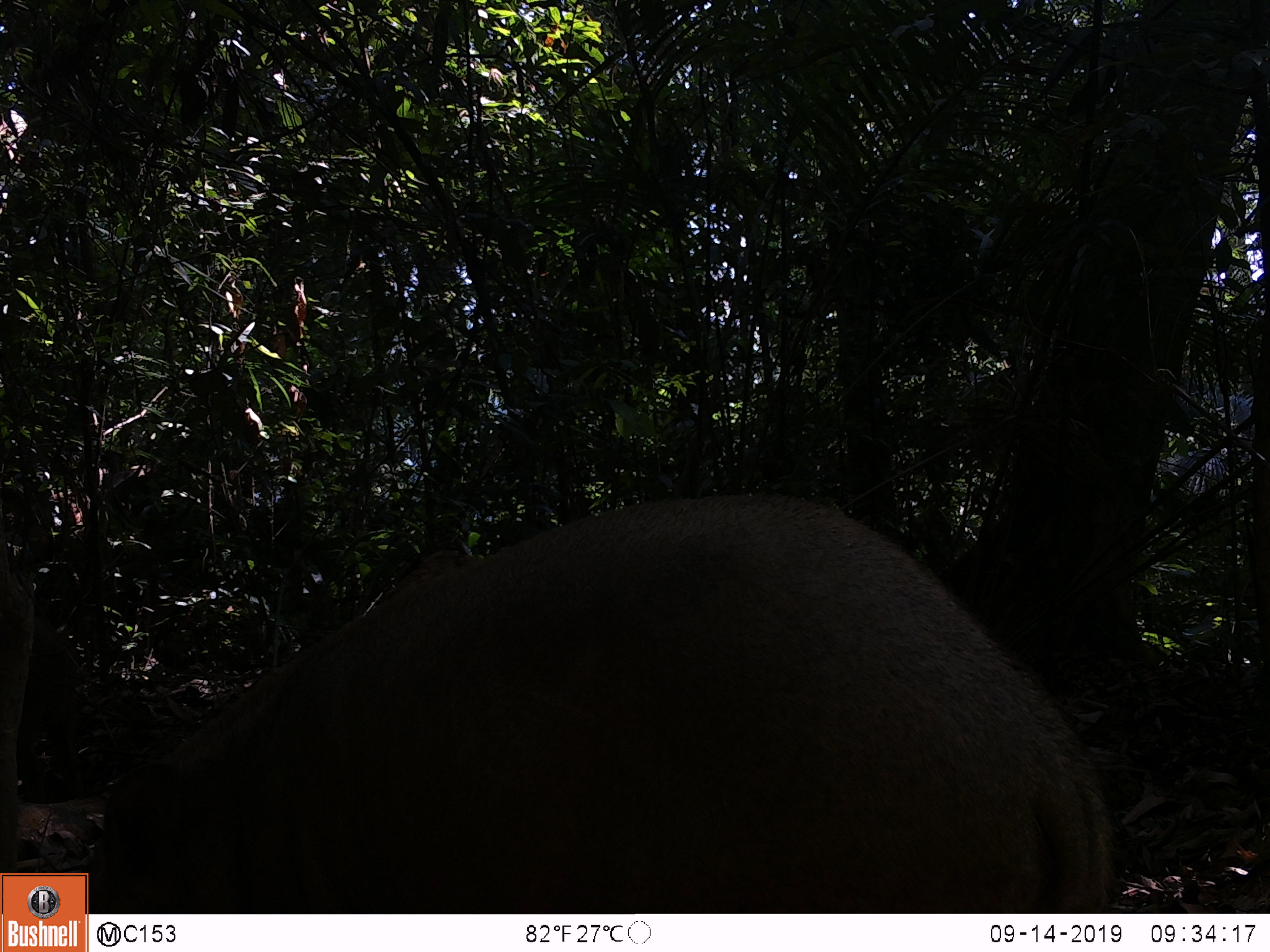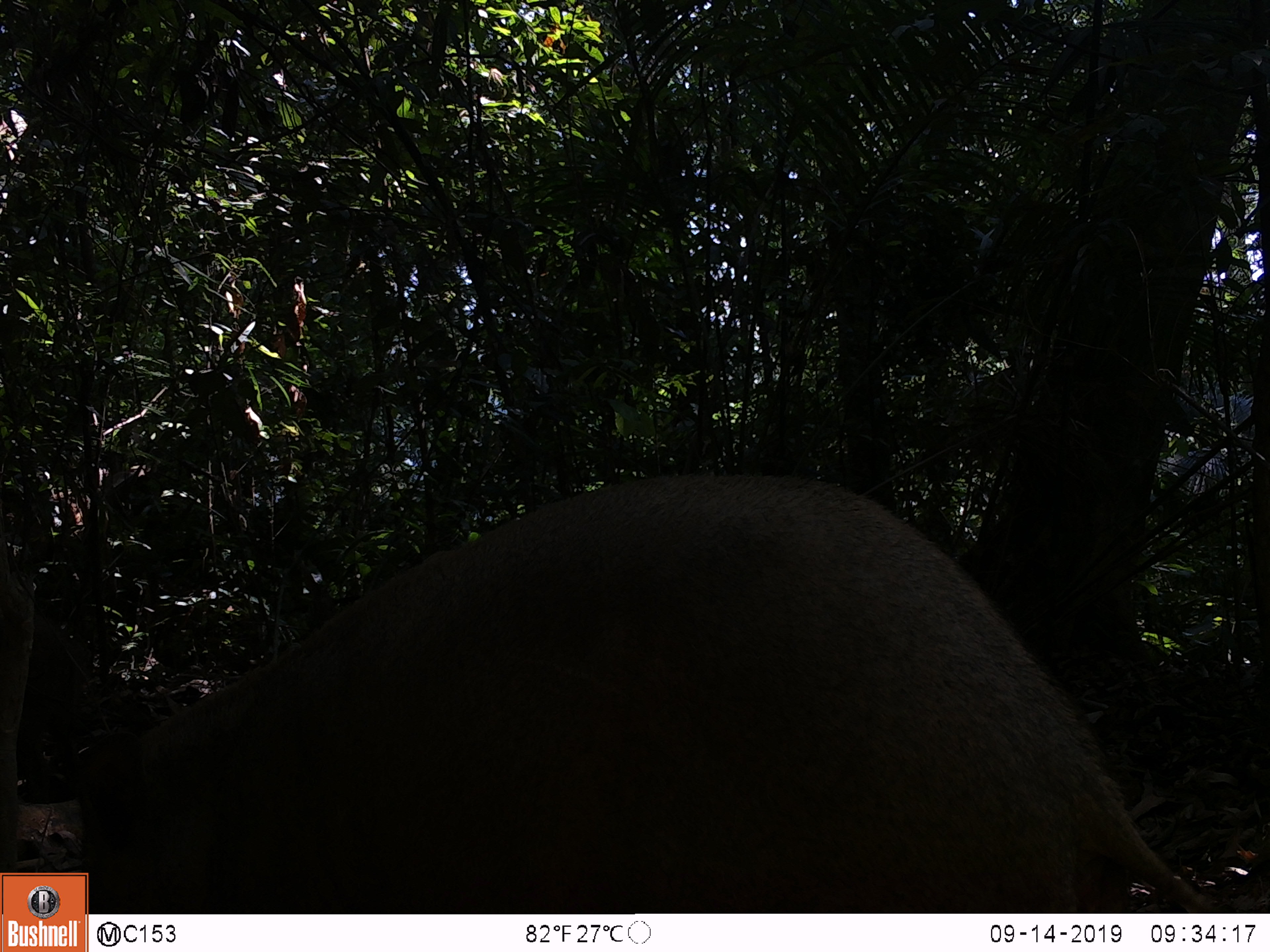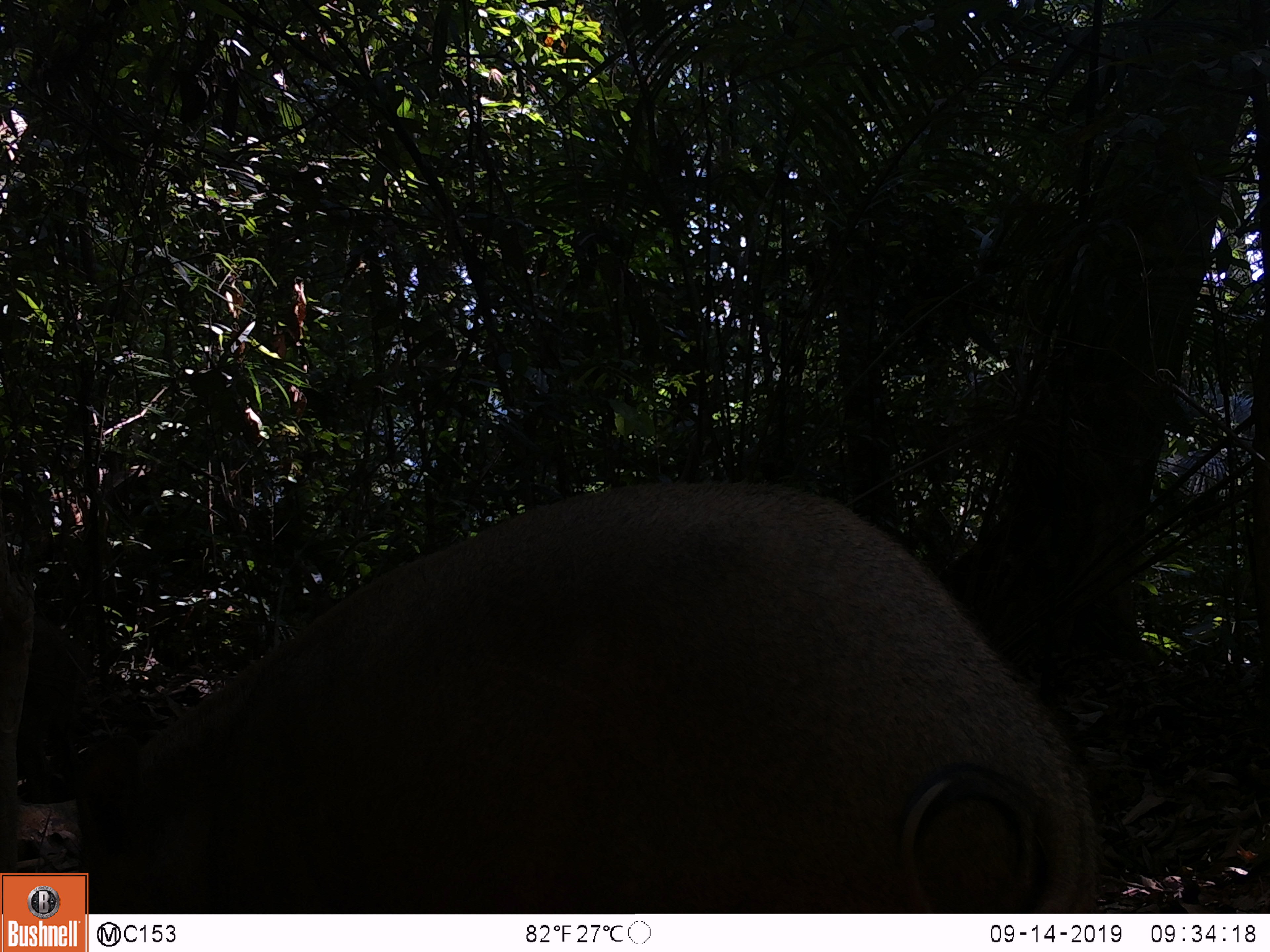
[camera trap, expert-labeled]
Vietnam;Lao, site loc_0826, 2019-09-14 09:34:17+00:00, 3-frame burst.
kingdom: Animalia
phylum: Chordata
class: Mammalia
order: Artiodactyla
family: Suidae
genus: Sus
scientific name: Sus scrofa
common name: eurasian wild pig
Eurasian wild pig (Sus scrofa). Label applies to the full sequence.